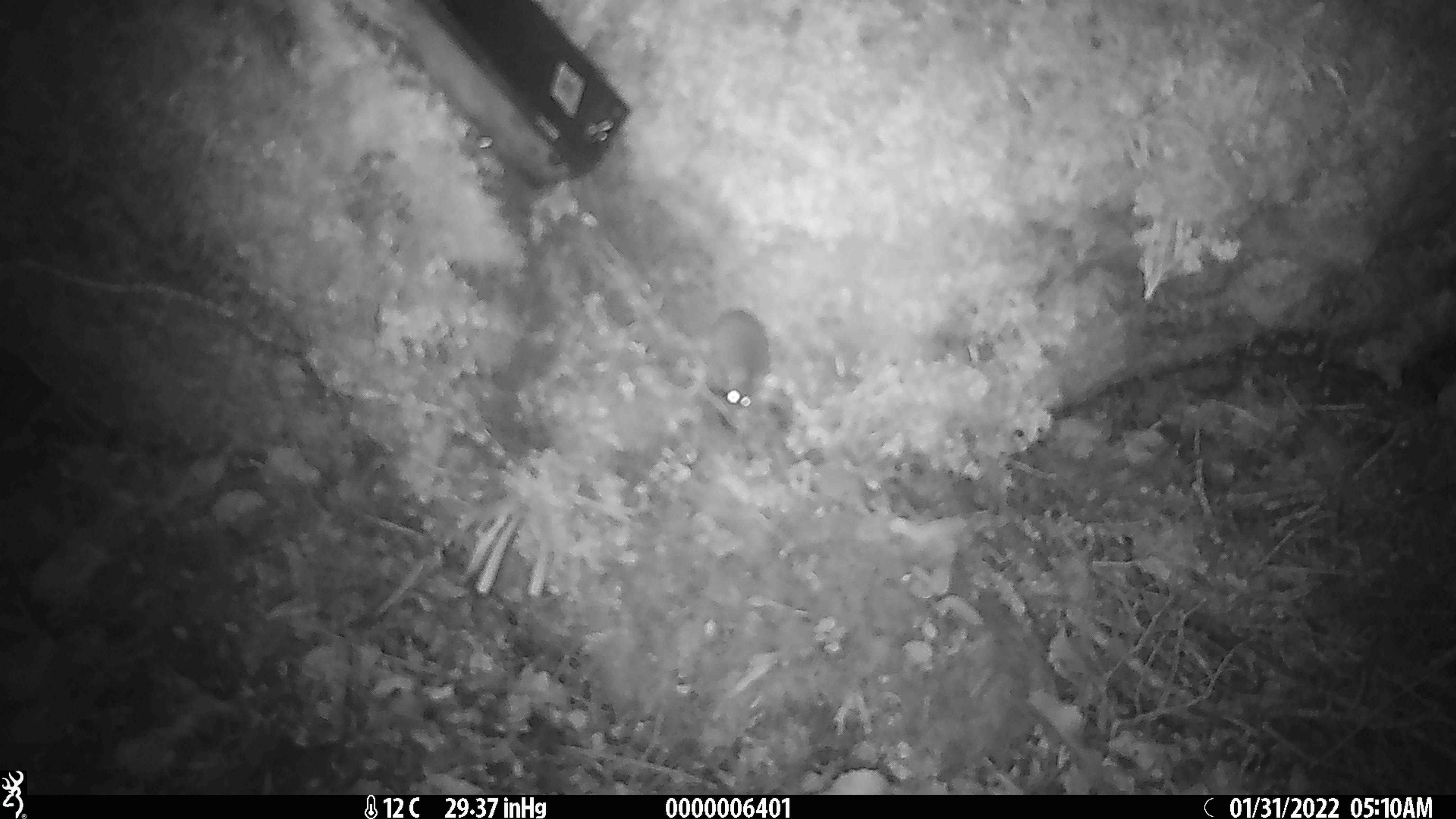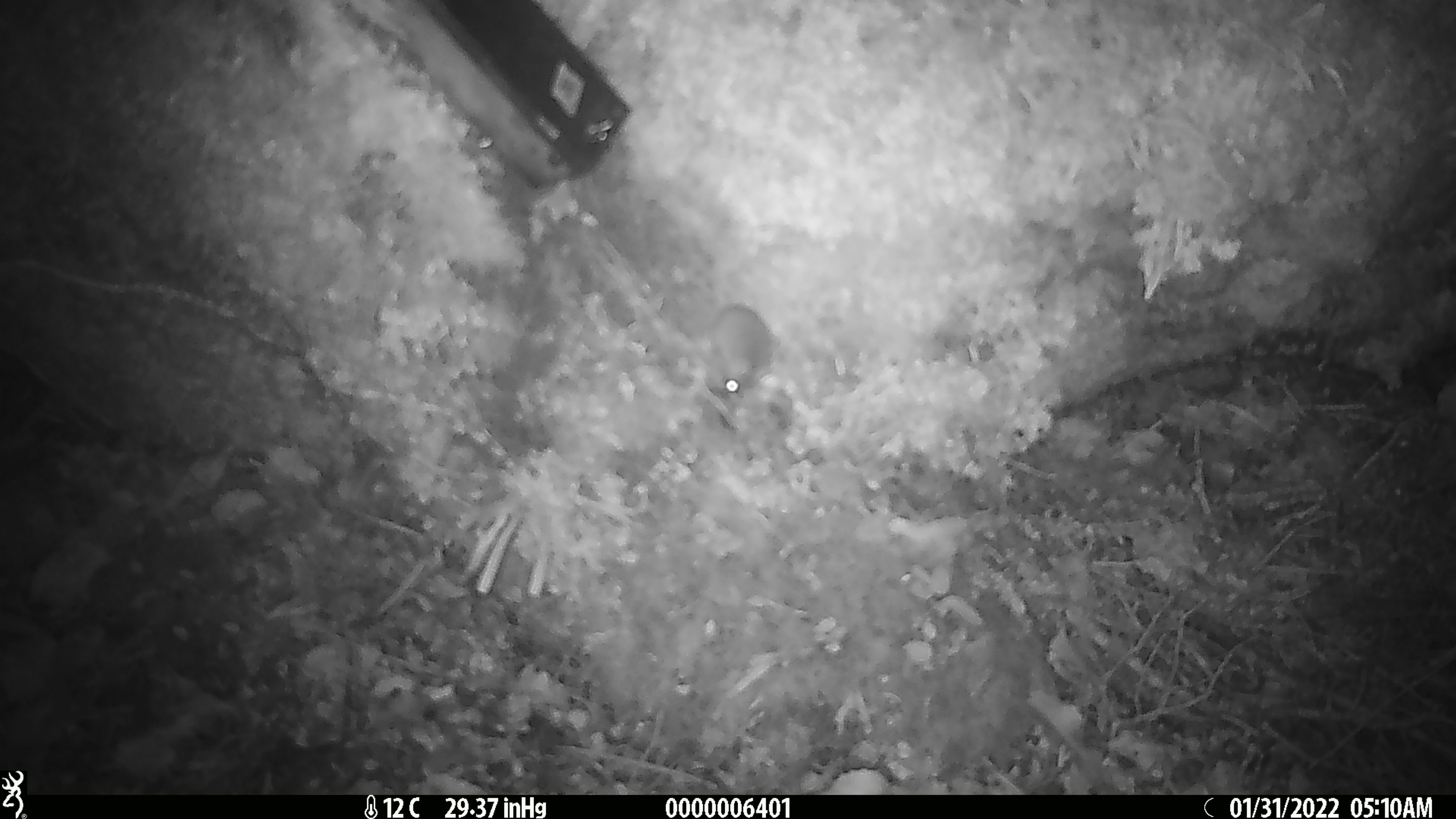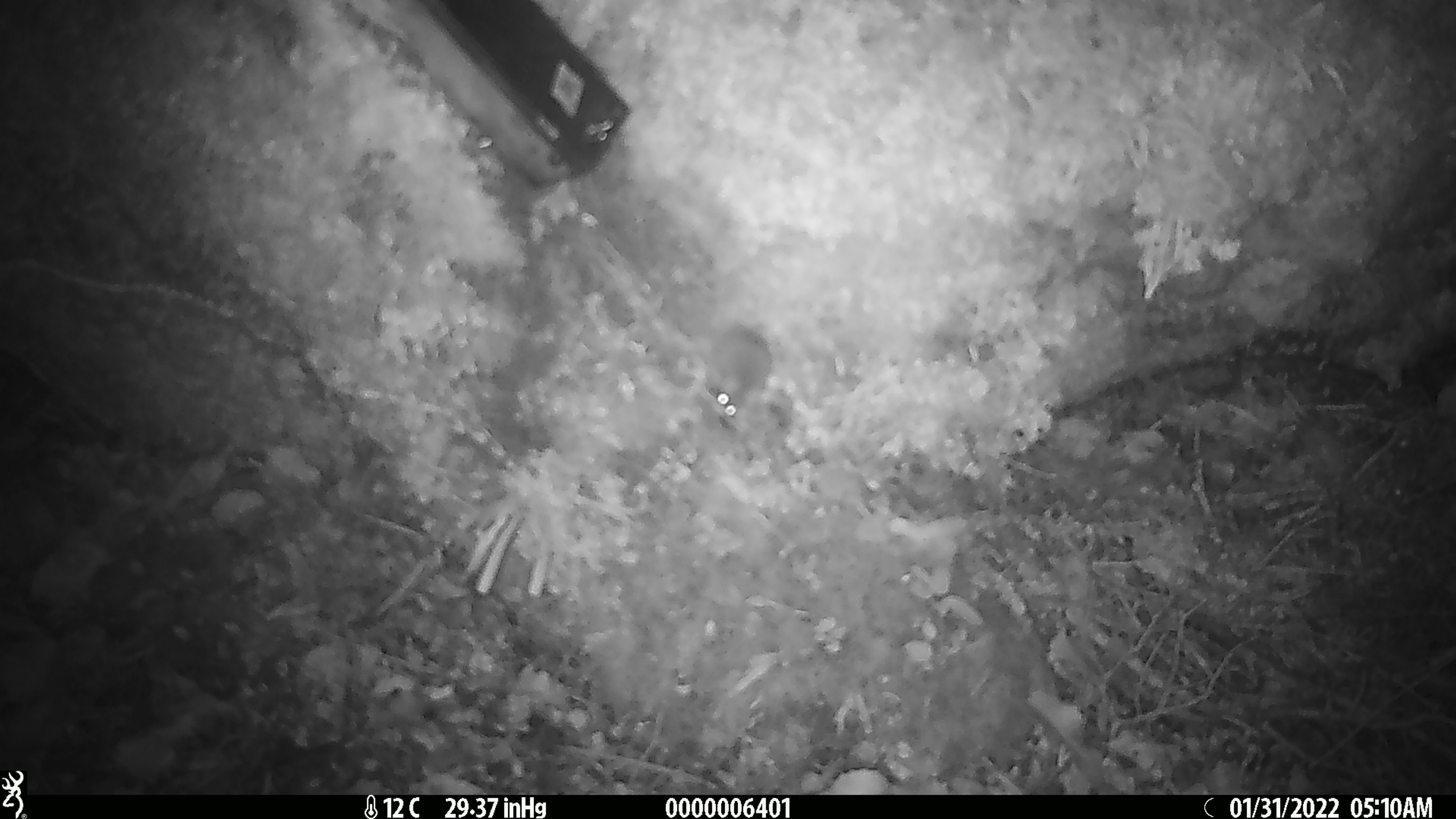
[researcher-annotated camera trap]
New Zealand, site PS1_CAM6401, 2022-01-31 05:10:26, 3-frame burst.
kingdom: Animalia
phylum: Chordata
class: Mammalia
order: Rodentia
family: Muridae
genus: Mus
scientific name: Mus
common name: mouse